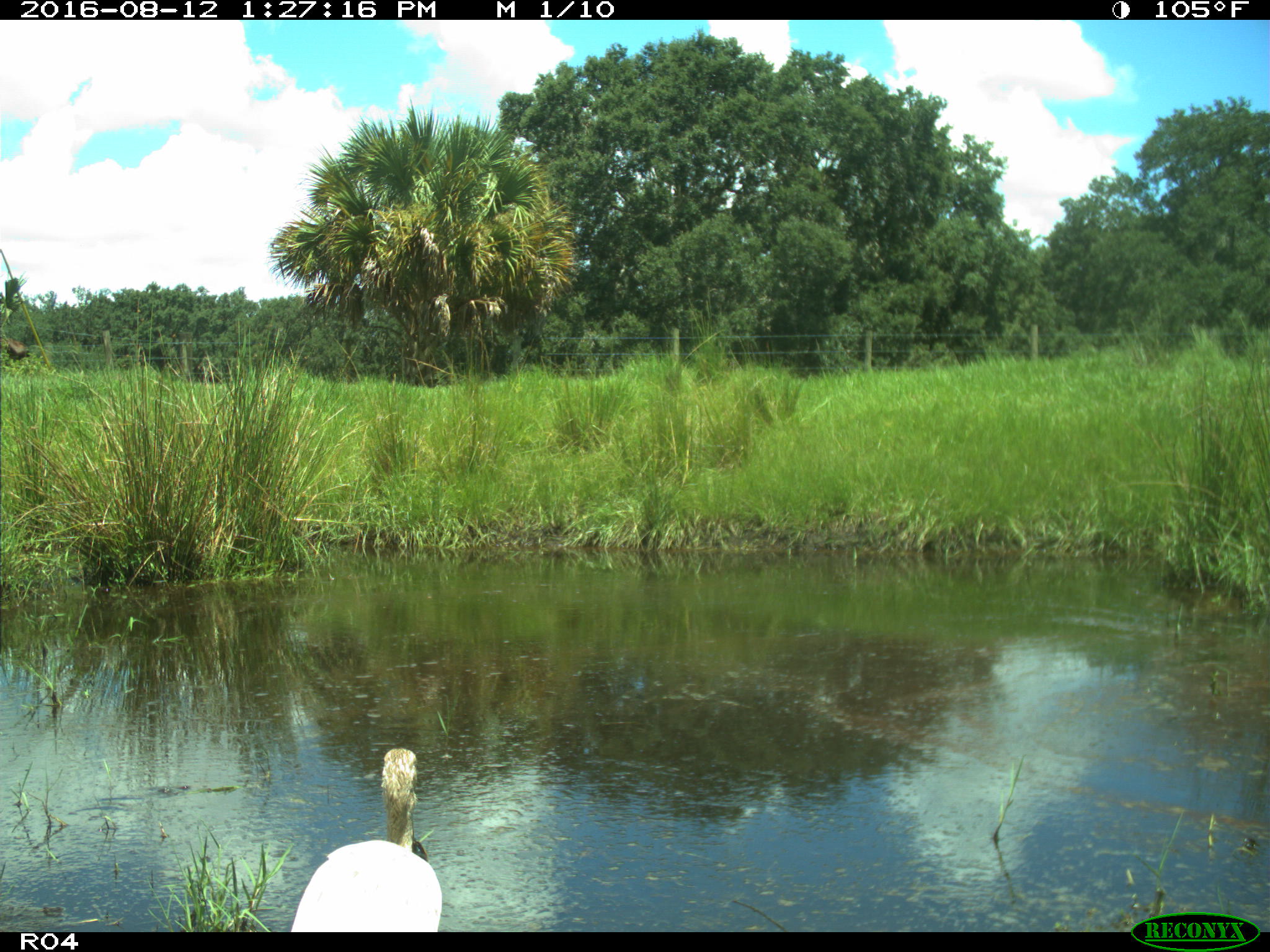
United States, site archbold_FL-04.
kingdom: Animalia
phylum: Chordata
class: Aves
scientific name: Aves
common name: birds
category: unidentified bird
Unidentified bird (birds) (Aves).